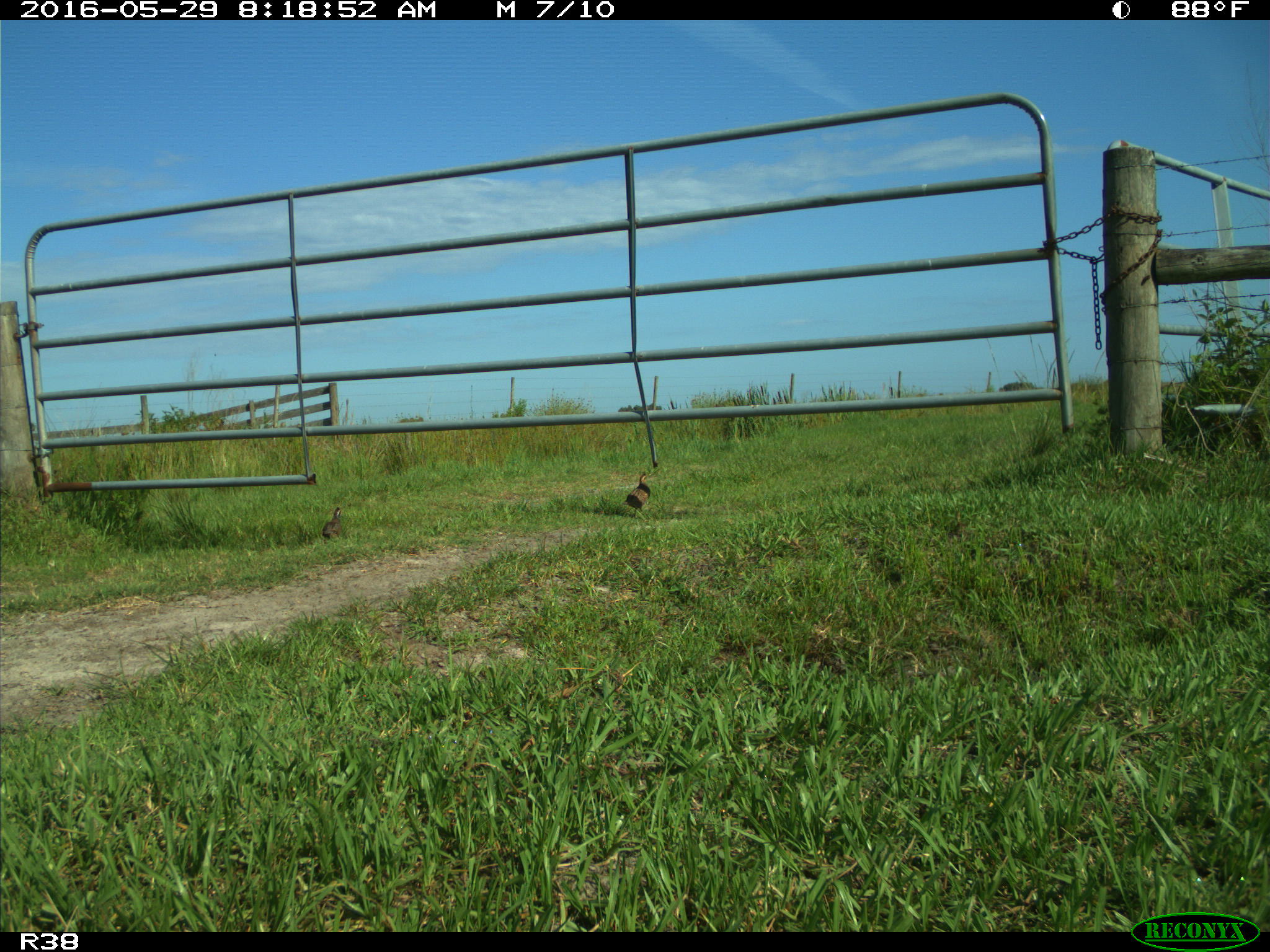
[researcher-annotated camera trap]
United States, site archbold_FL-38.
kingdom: Animalia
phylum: Chordata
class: Aves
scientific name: Aves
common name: birds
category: unidentified bird